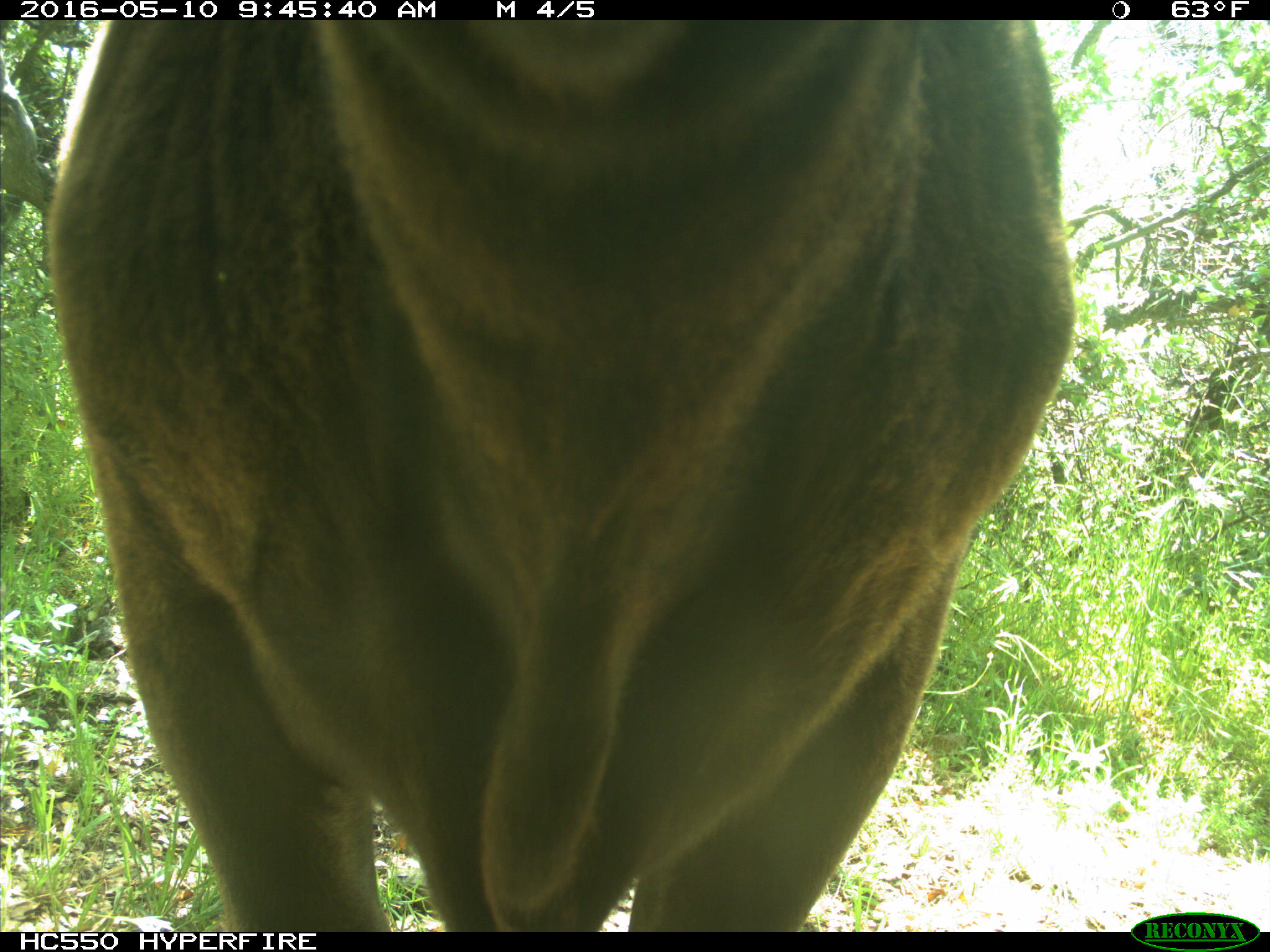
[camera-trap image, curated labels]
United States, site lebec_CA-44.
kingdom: Animalia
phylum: Chordata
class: Mammalia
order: Artiodactyla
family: Bovidae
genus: Bos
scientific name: Bos taurus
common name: domestic cow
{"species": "Bos taurus (domestic cow)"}